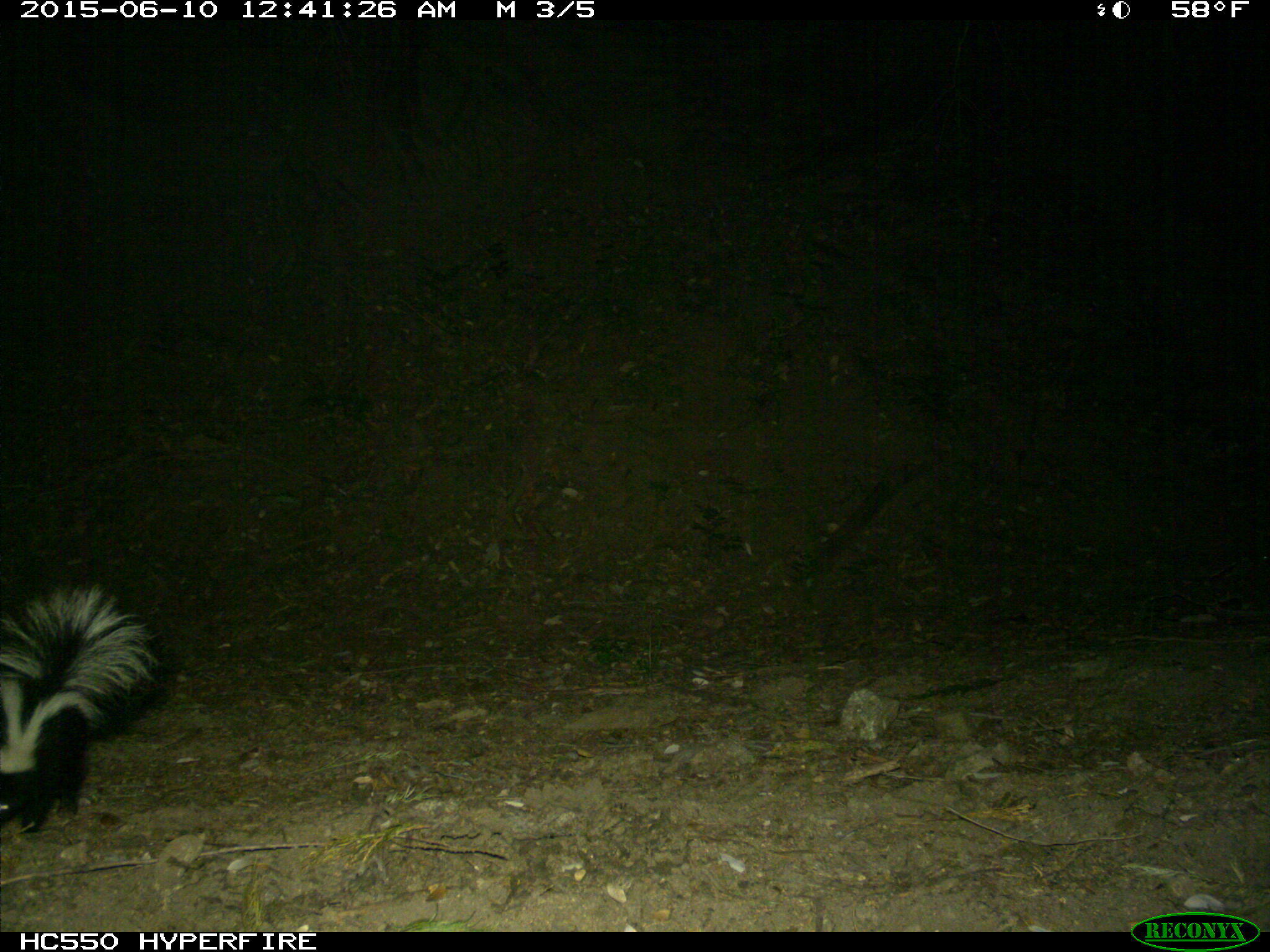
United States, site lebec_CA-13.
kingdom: Animalia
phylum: Chordata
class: Mammalia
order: Carnivora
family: Mephitidae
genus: Mephitis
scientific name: Mephitis mephitis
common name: striped skunk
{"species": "Mephitis mephitis (striped skunk)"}